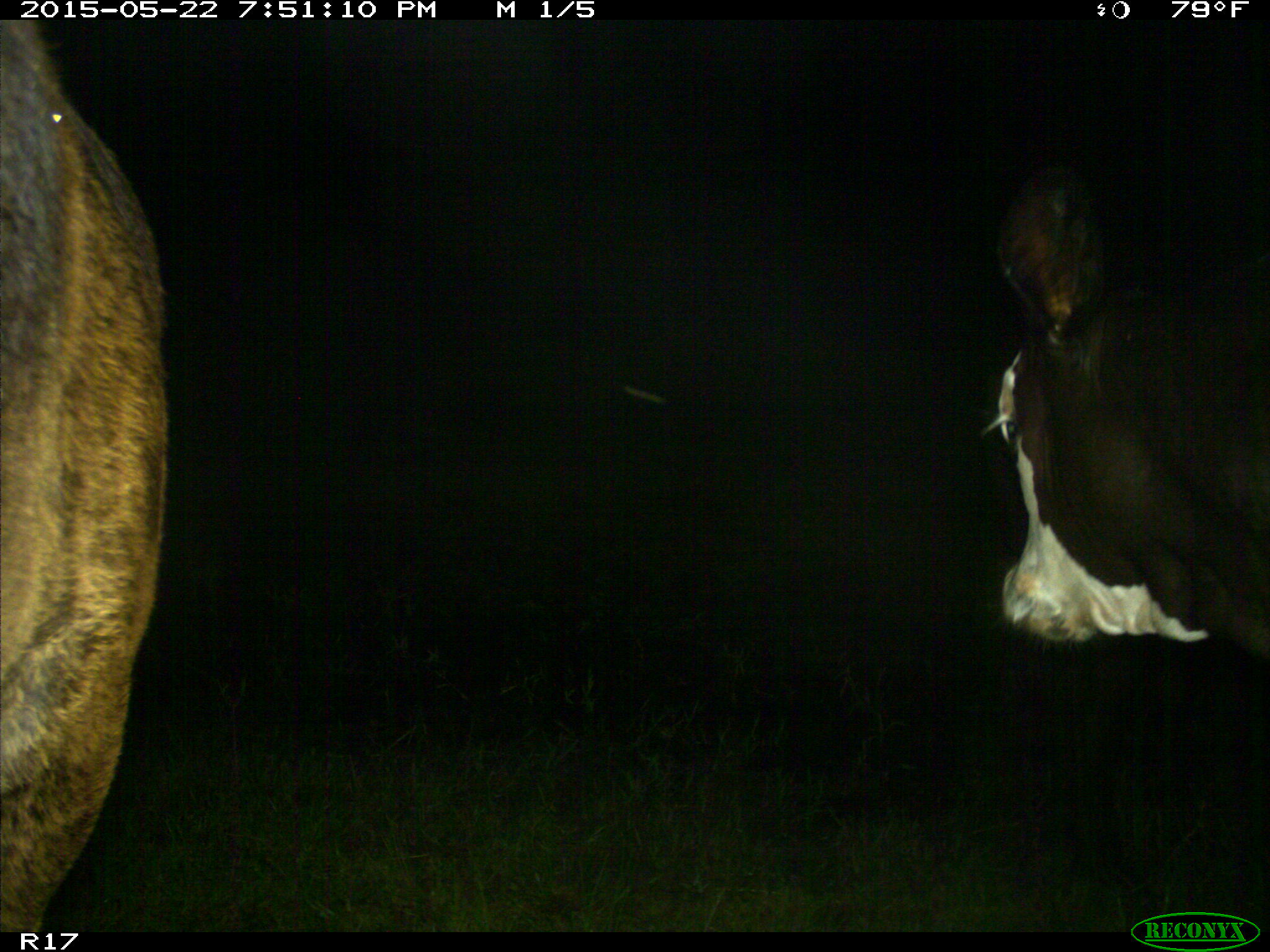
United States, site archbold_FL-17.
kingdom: Animalia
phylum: Chordata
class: Mammalia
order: Artiodactyla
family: Bovidae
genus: Bos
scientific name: Bos taurus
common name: domestic cow